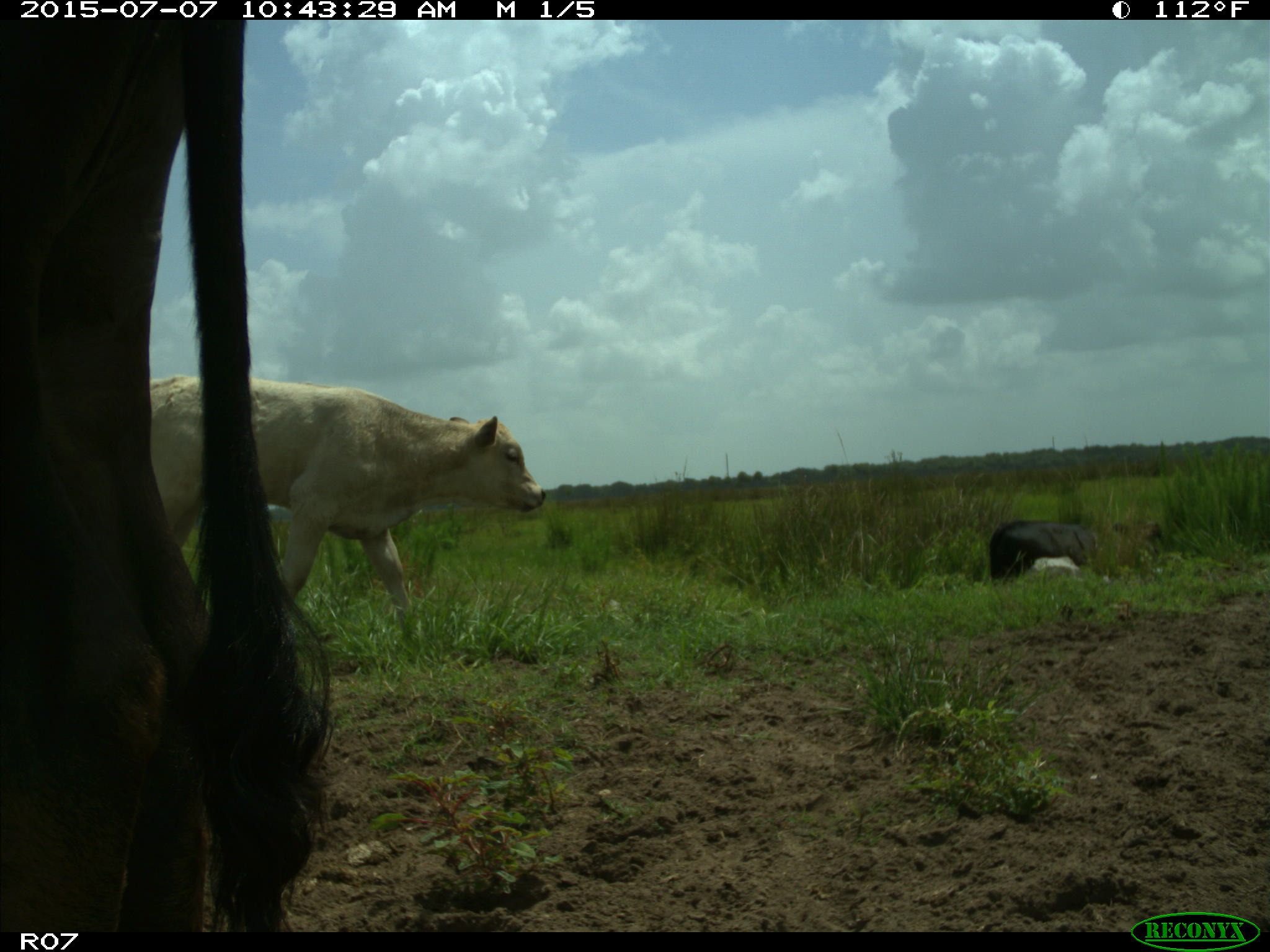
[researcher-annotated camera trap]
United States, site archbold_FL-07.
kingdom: Animalia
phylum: Chordata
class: Mammalia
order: Artiodactyla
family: Bovidae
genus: Bos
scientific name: Bos taurus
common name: domestic cow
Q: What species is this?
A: Bos taurus (domestic cow).